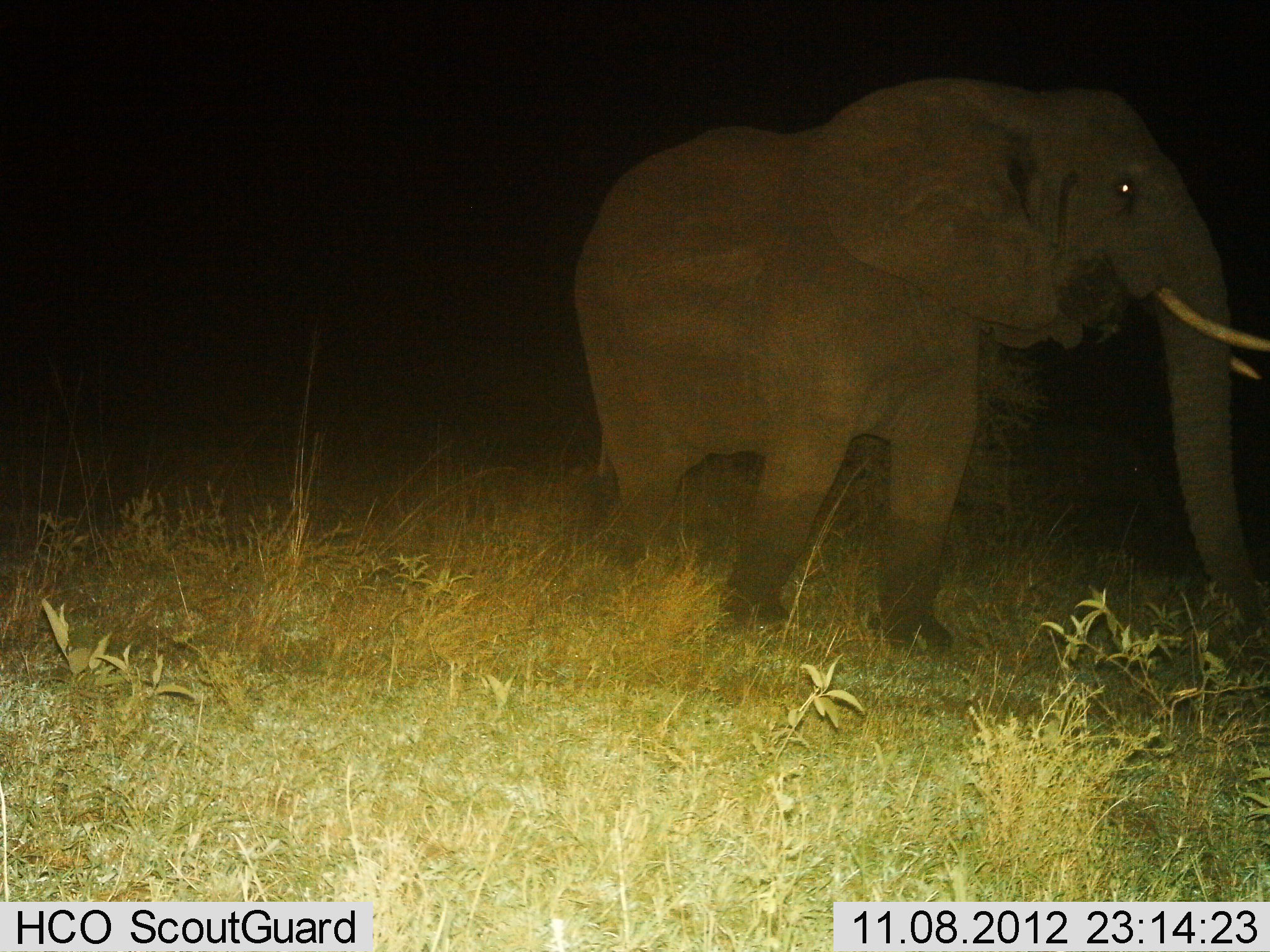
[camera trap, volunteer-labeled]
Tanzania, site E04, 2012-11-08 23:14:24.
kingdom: Animalia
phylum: Chordata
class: Mammalia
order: Proboscidea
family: Elephantidae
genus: Loxodonta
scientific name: Loxodonta africana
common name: african bush elephant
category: elephant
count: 1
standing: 70%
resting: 0%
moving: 30%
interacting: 0%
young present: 10%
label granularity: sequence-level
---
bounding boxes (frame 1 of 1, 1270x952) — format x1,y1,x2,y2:
animal: 576,78,1270,652